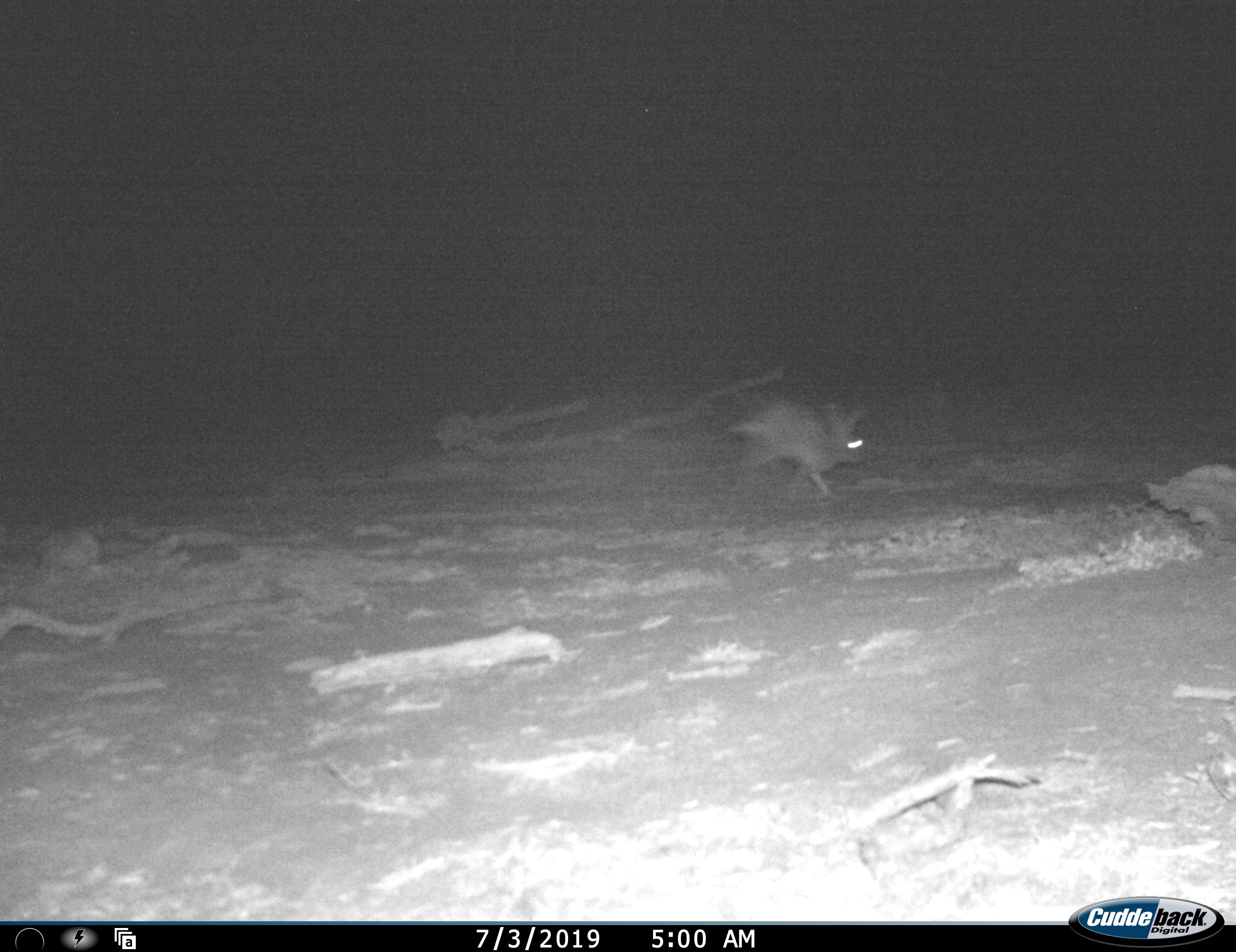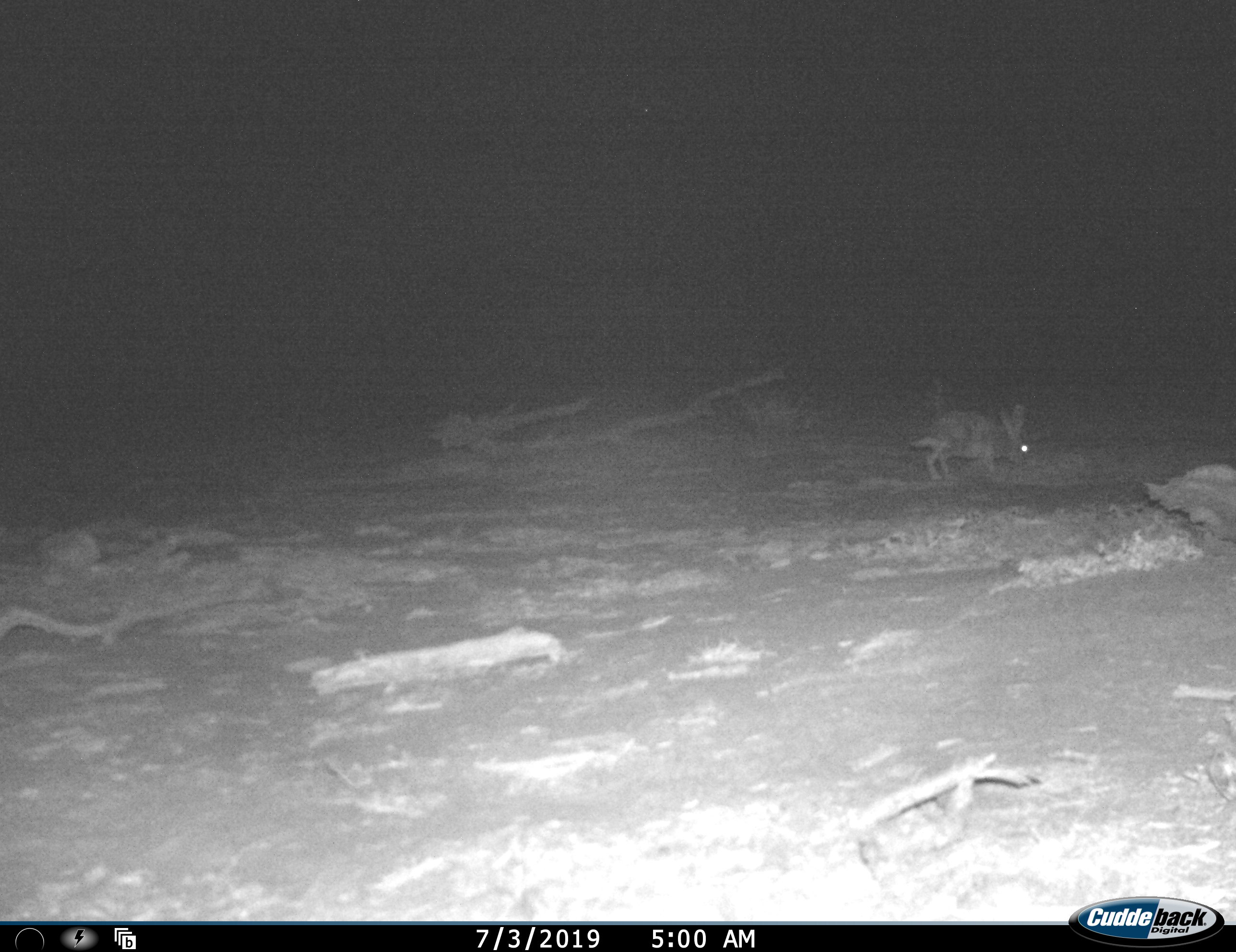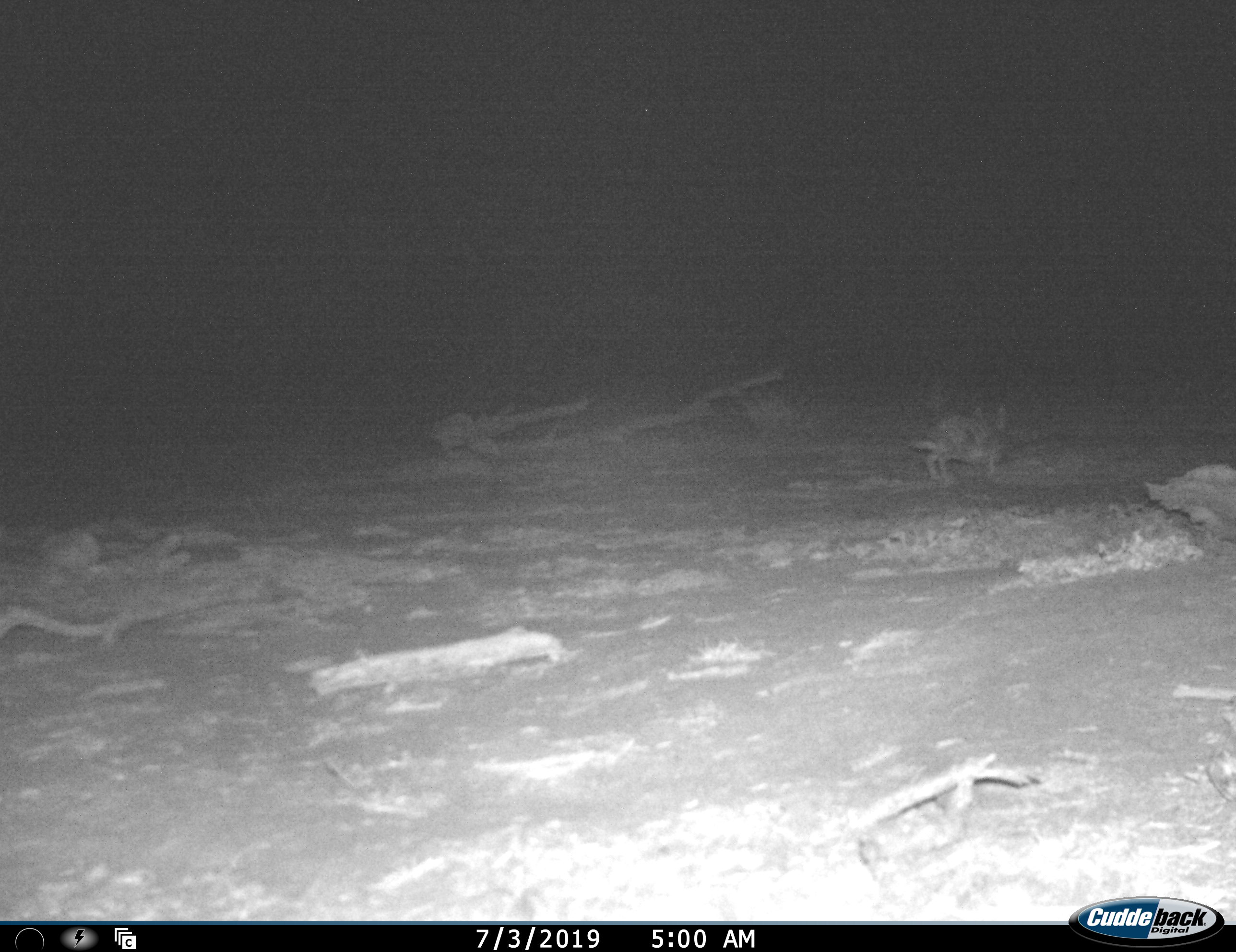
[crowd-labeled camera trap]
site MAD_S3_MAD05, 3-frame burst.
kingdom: Animalia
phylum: Chordata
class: Mammalia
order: Lagomorpha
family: Leporidae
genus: Lepus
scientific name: Lepus capensis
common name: cape hare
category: harecape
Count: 1.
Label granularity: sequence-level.